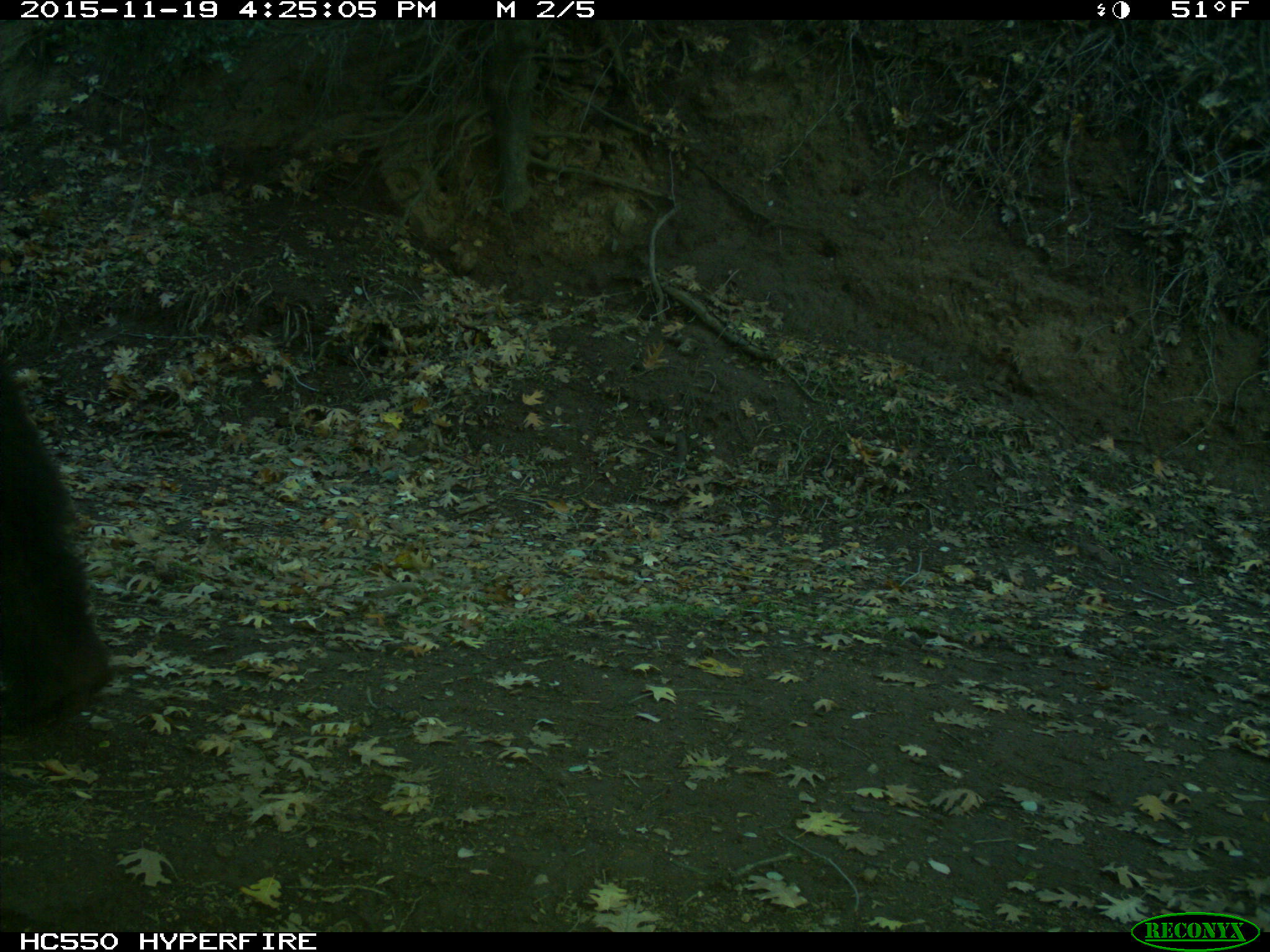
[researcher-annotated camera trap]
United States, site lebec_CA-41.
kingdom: Animalia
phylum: Chordata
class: Mammalia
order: Carnivora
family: Ursidae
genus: Ursus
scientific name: Ursus americanus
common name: american black bear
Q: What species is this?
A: Ursus americanus (american black bear).